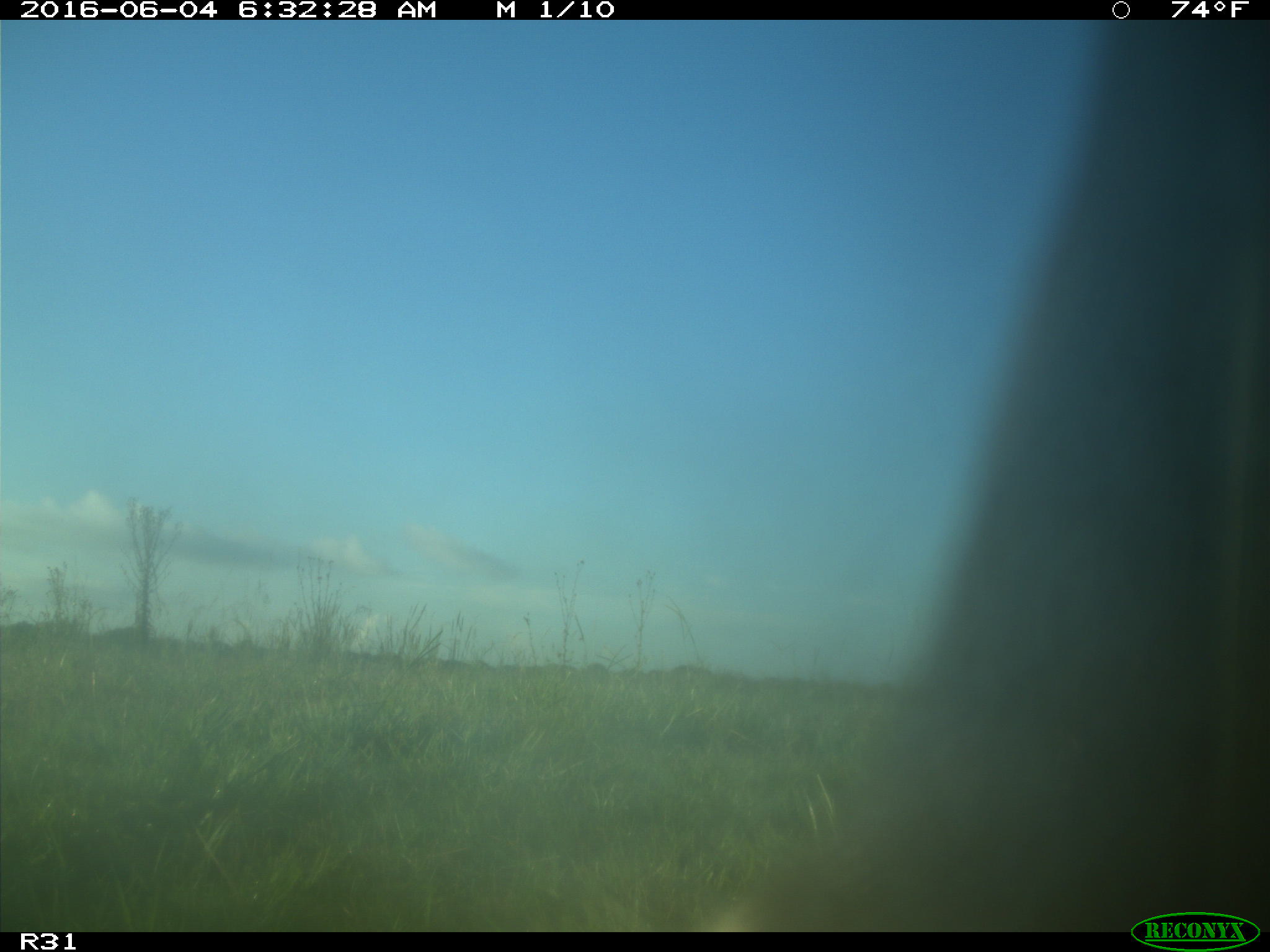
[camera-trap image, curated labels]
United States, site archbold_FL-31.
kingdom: Animalia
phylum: Chordata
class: Mammalia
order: Artiodactyla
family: Bovidae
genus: Bos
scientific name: Bos taurus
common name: domestic cow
Bos taurus (domestic cow).